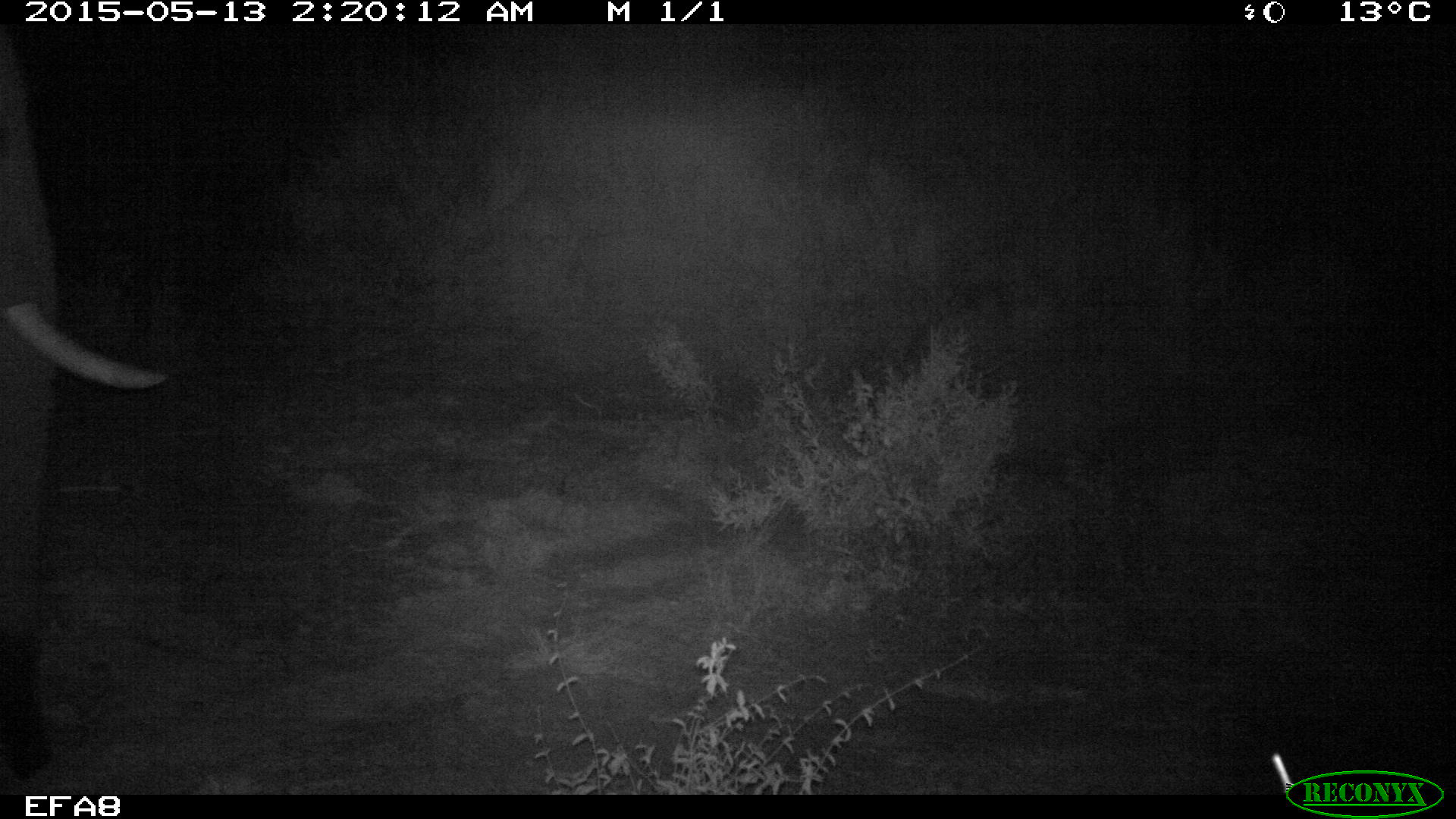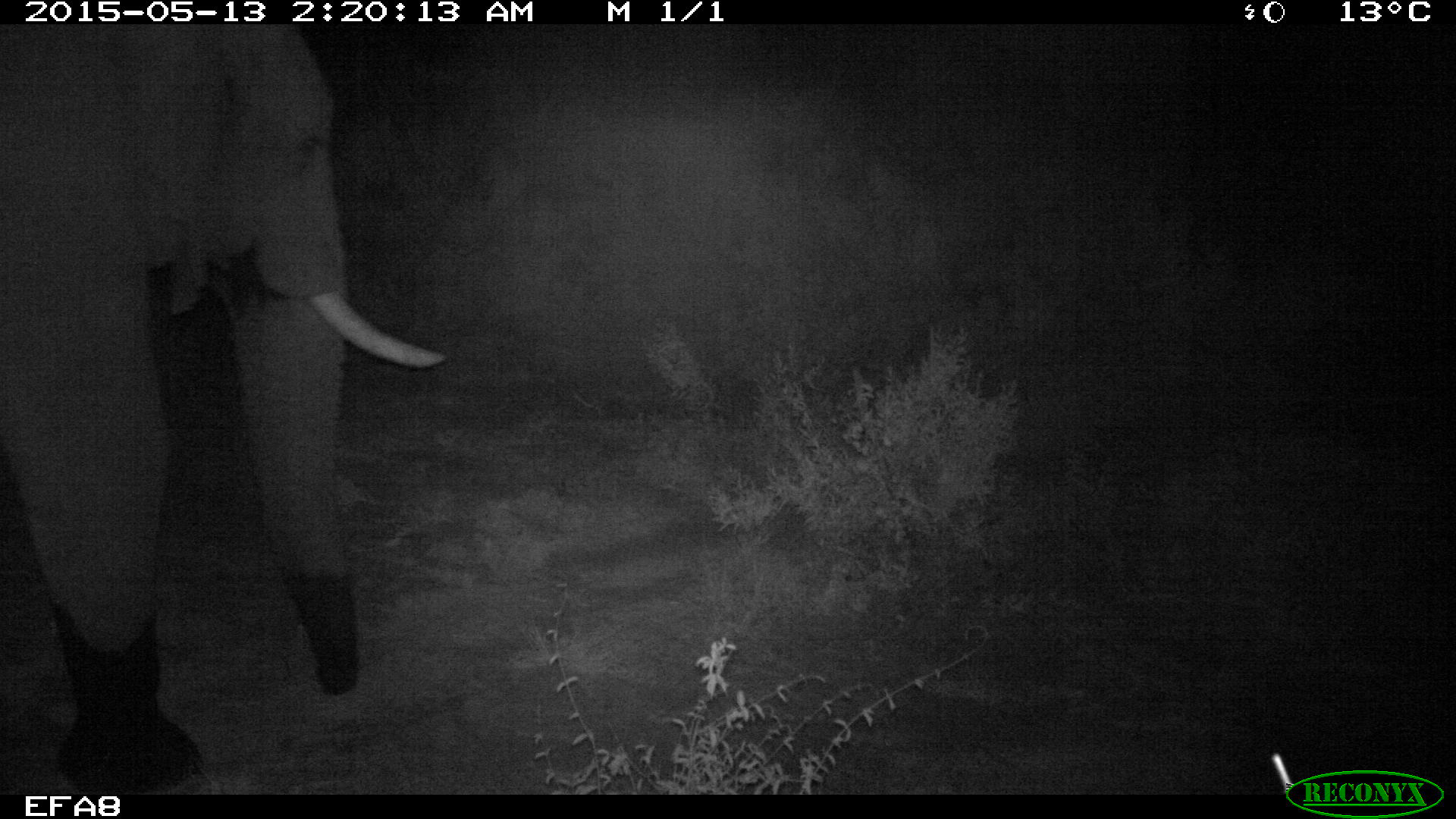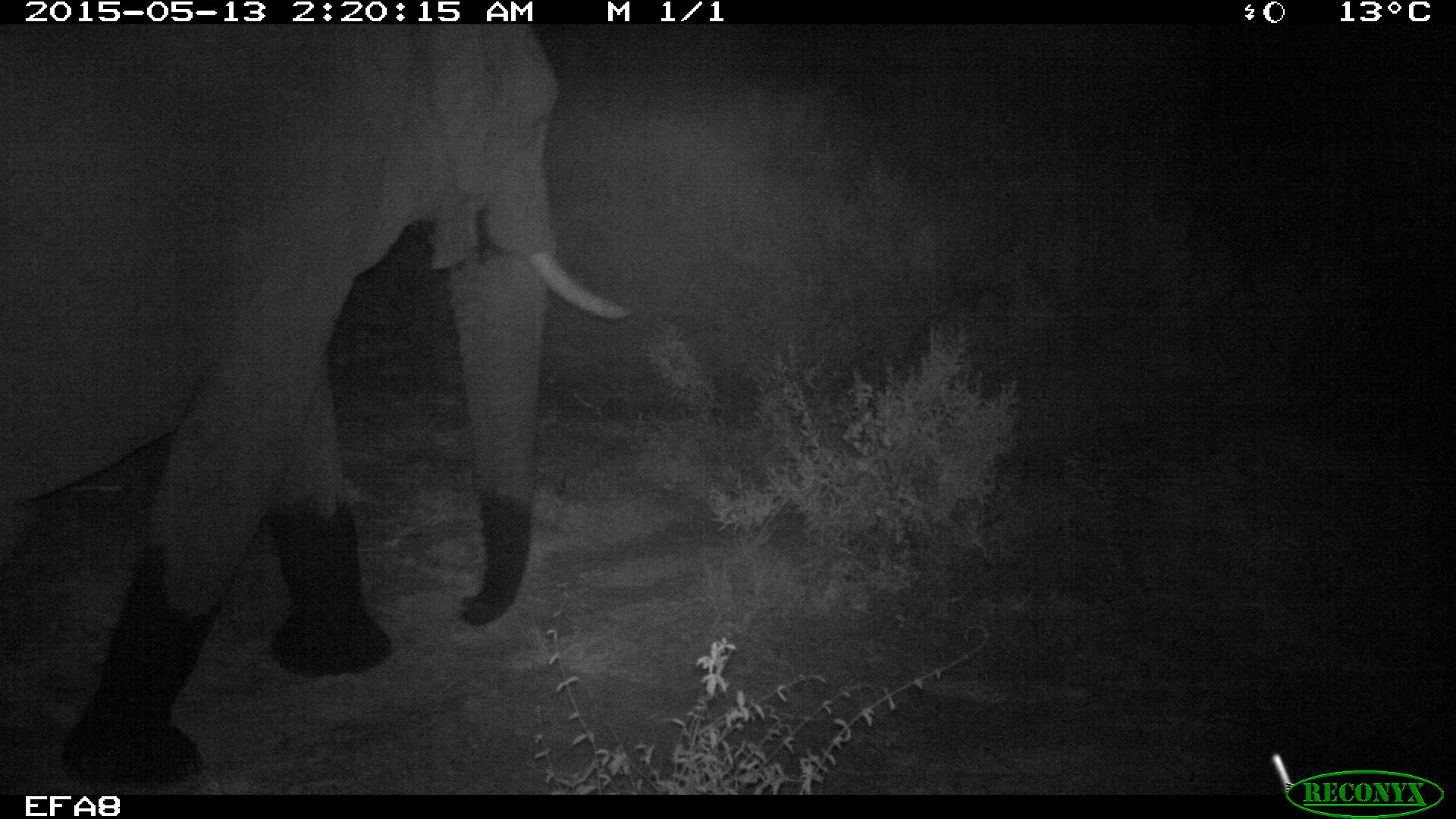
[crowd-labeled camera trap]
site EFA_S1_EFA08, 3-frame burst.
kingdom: Animalia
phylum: Chordata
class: Mammalia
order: Proboscidea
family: Elephantidae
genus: Loxodonta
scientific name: Loxodonta africana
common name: african bush elephant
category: elephant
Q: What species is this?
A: Elephant (african bush elephant) (Loxodonta africana).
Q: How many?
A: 1.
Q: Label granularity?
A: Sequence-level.